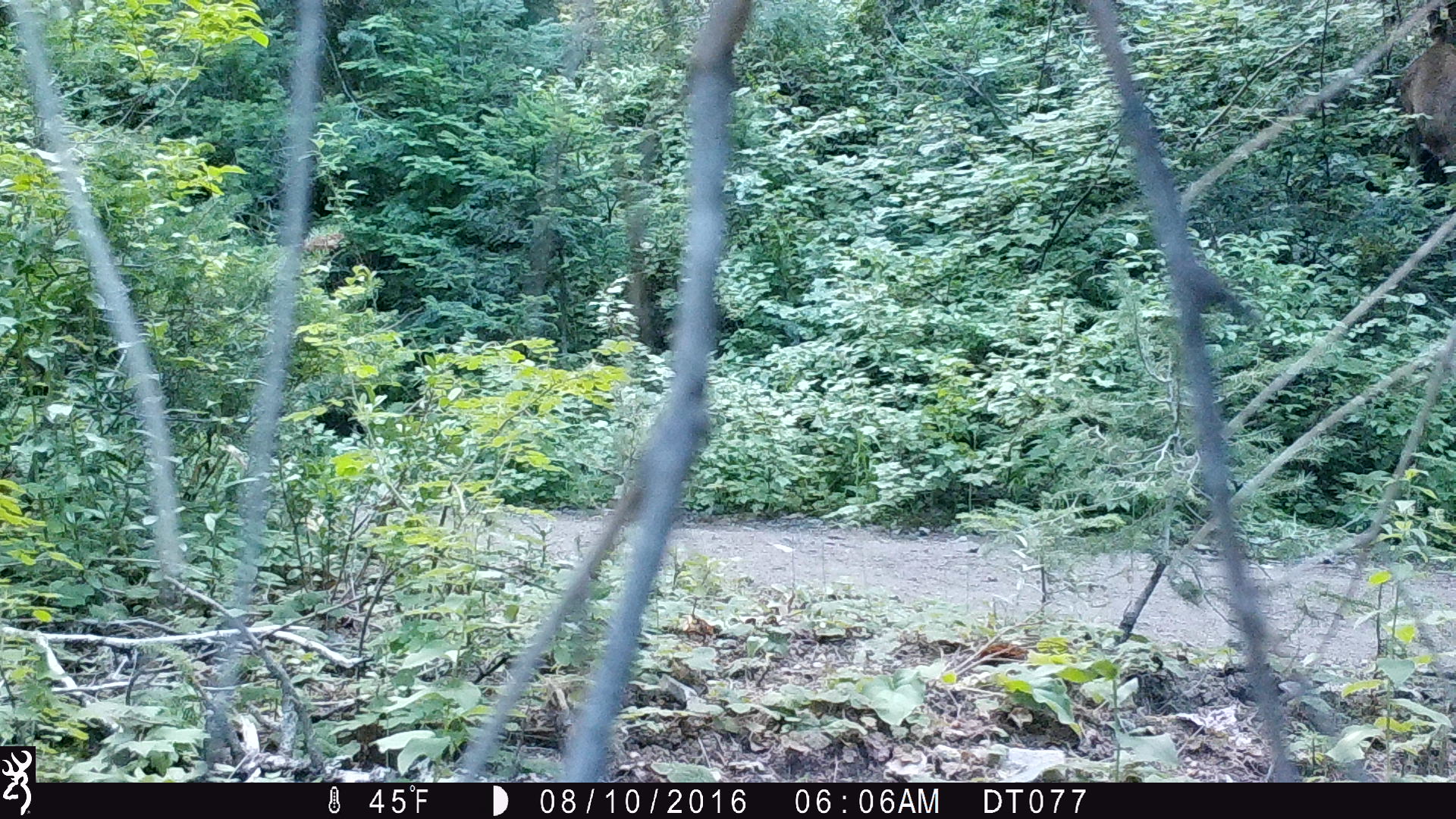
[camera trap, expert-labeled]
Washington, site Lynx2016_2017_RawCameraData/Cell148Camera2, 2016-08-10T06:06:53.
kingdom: Animalia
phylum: Chordata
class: Mammalia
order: Artiodactyla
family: Cervidae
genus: Odocoileus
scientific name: Odocoileus hemionus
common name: mule deer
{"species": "Odocoileus hemionus (mule deer)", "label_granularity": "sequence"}